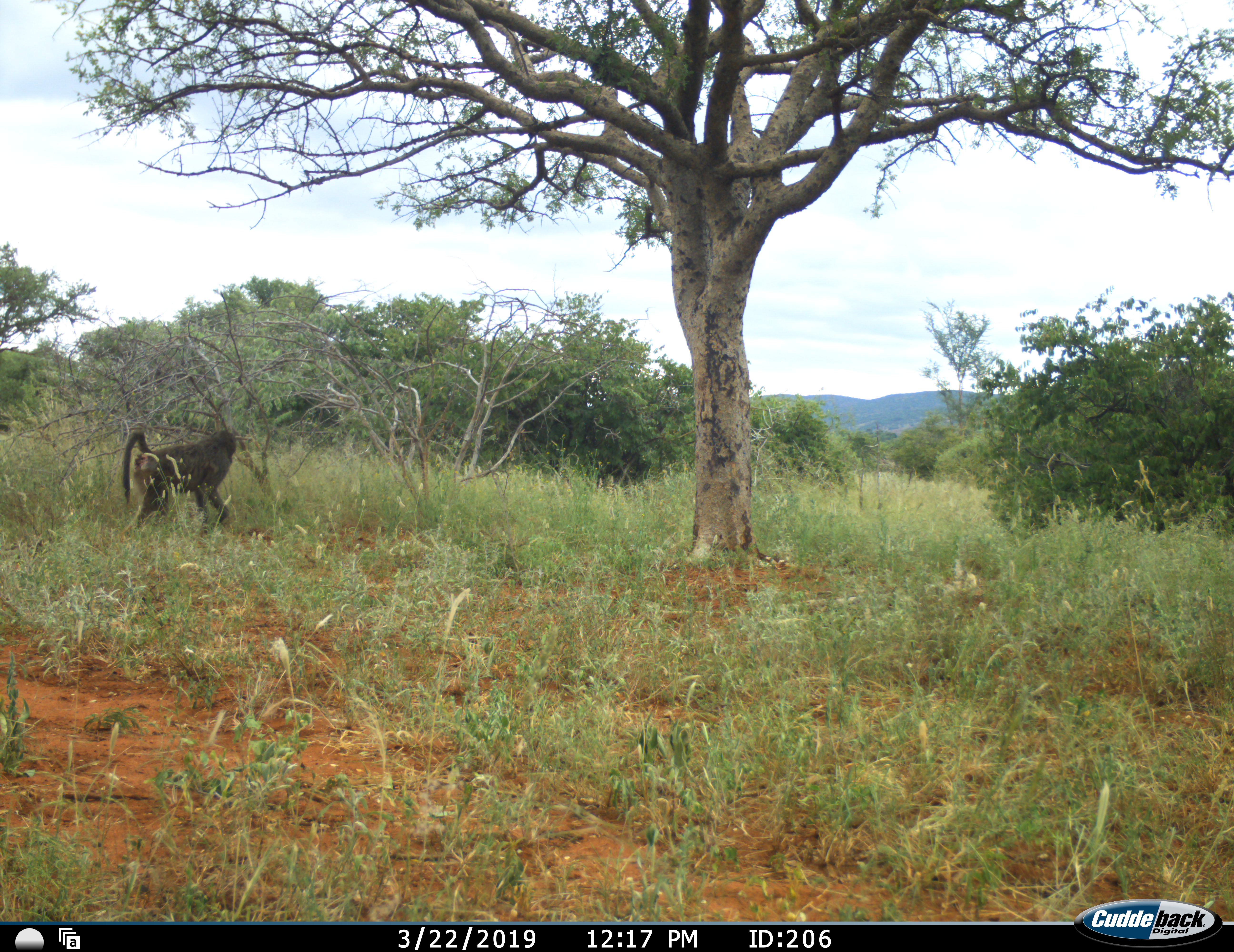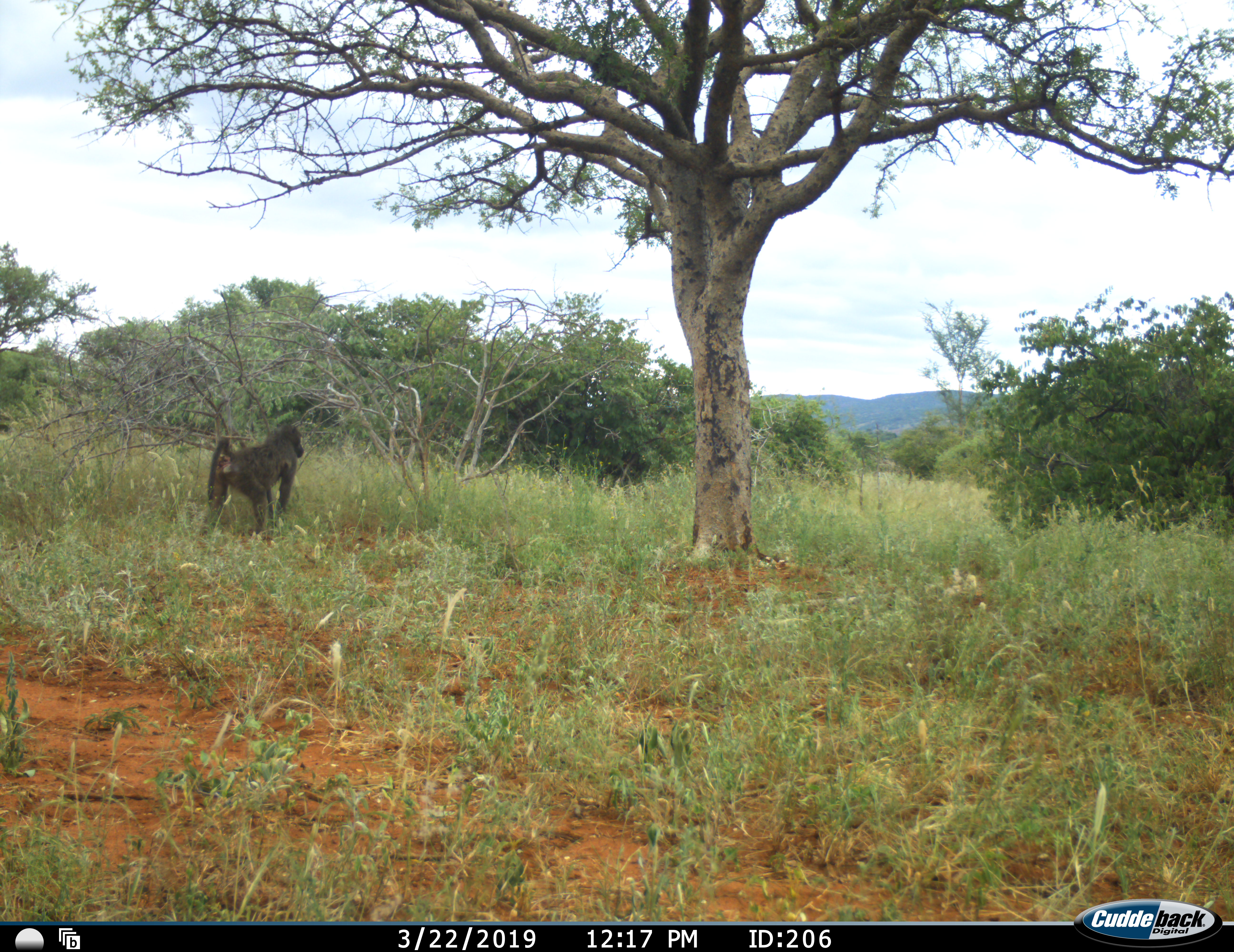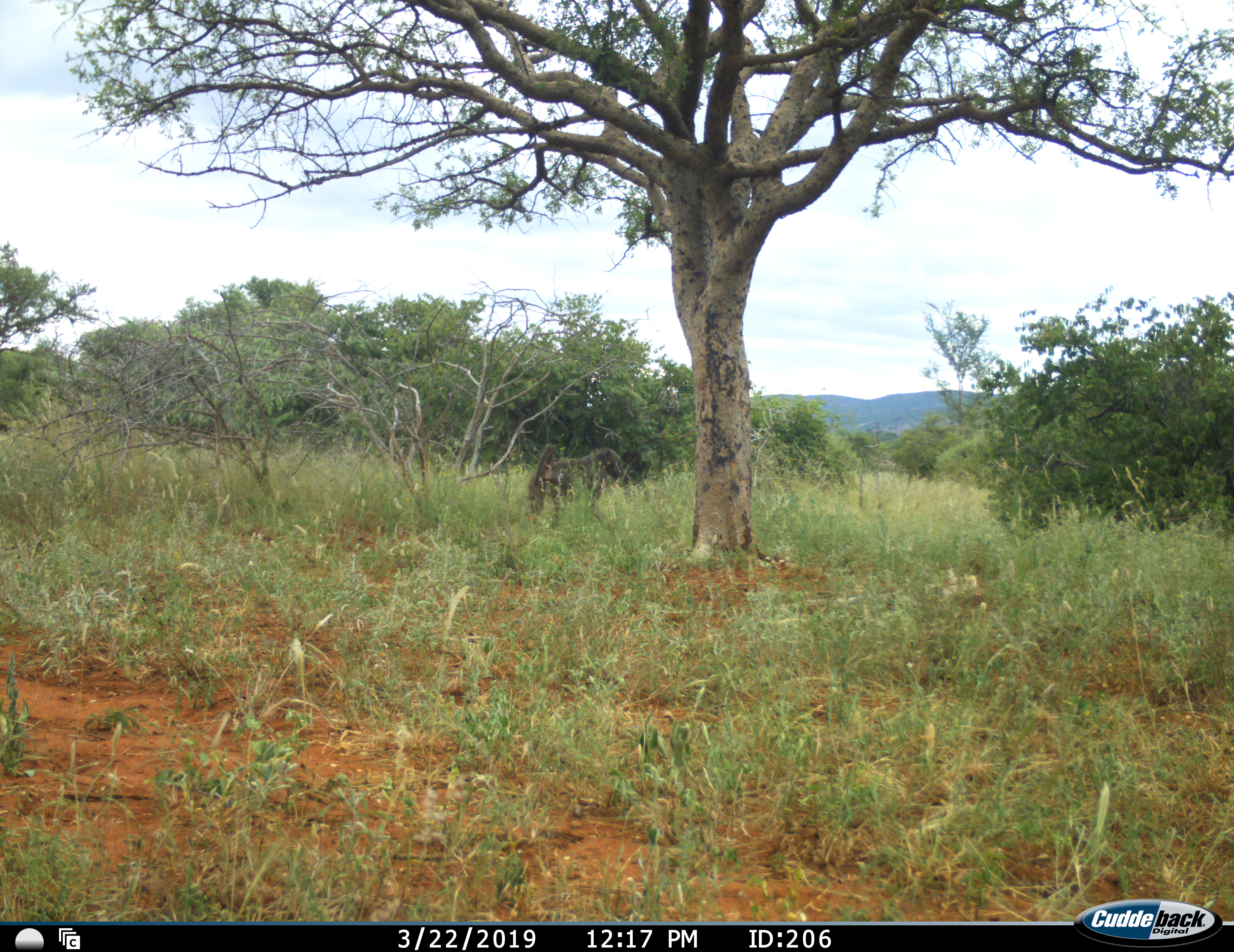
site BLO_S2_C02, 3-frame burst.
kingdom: Animalia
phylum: Chordata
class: Mammalia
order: Primates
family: Cercopithecidae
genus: Papio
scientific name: Papio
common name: baboon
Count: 1.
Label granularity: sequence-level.